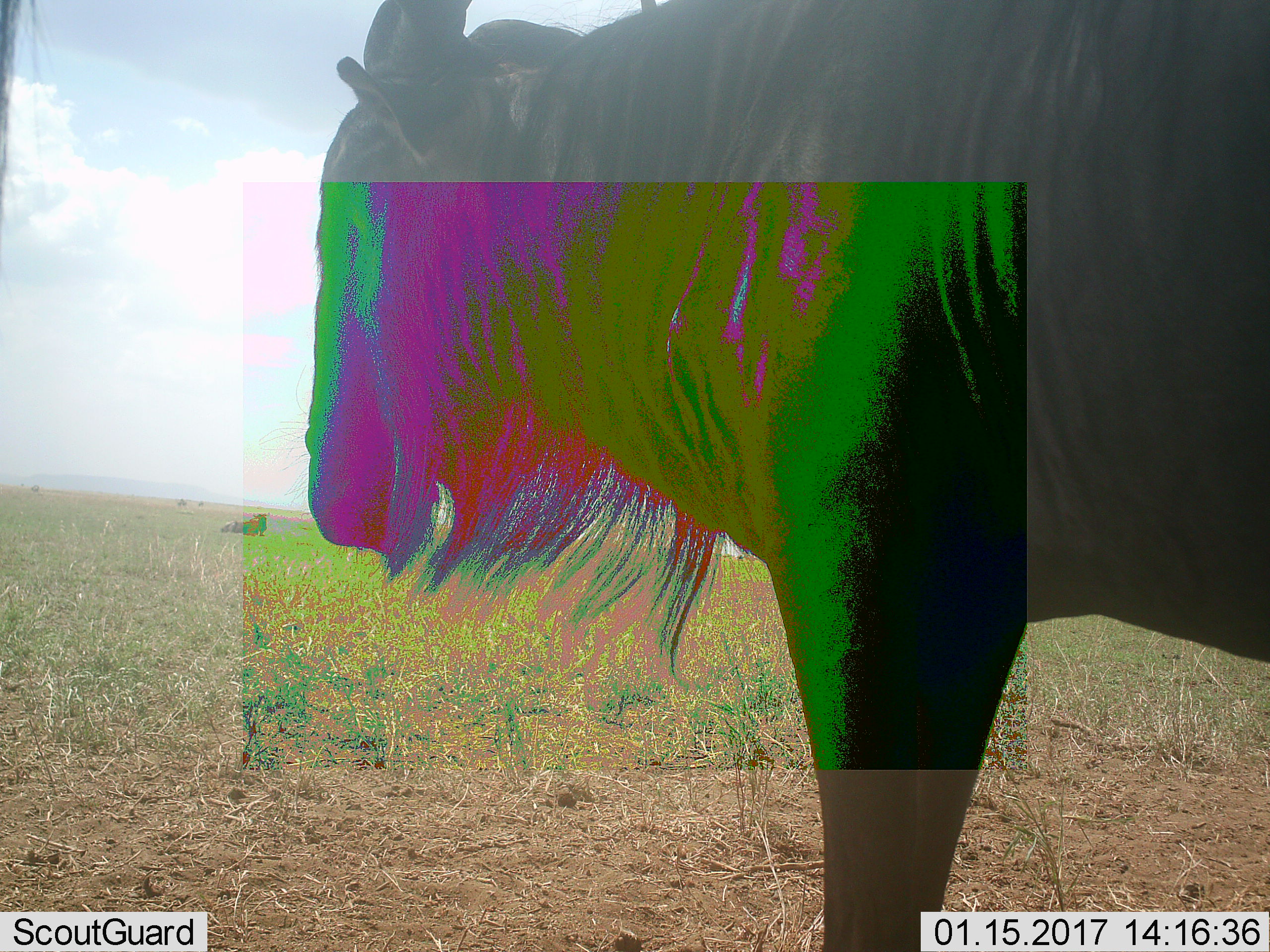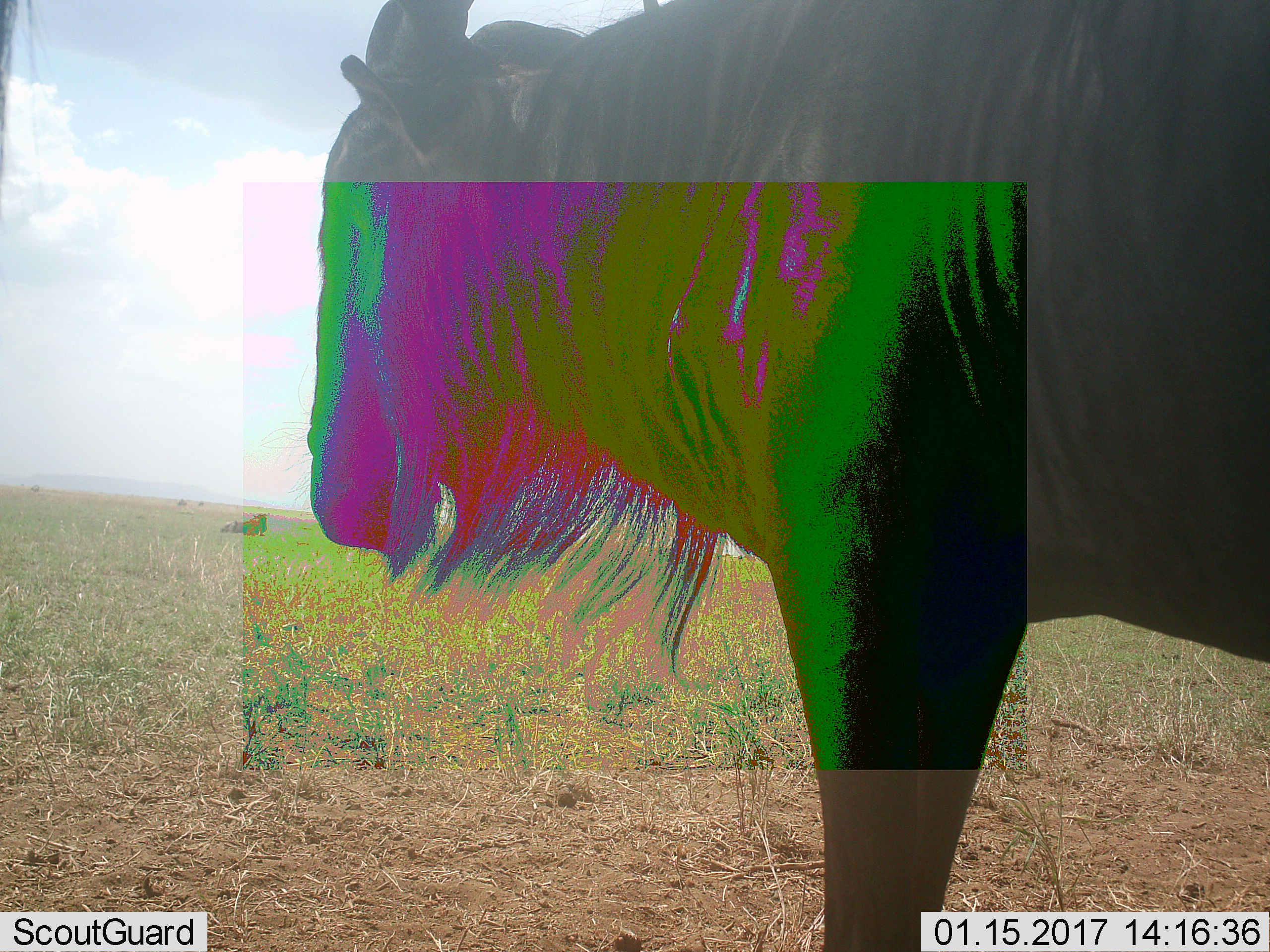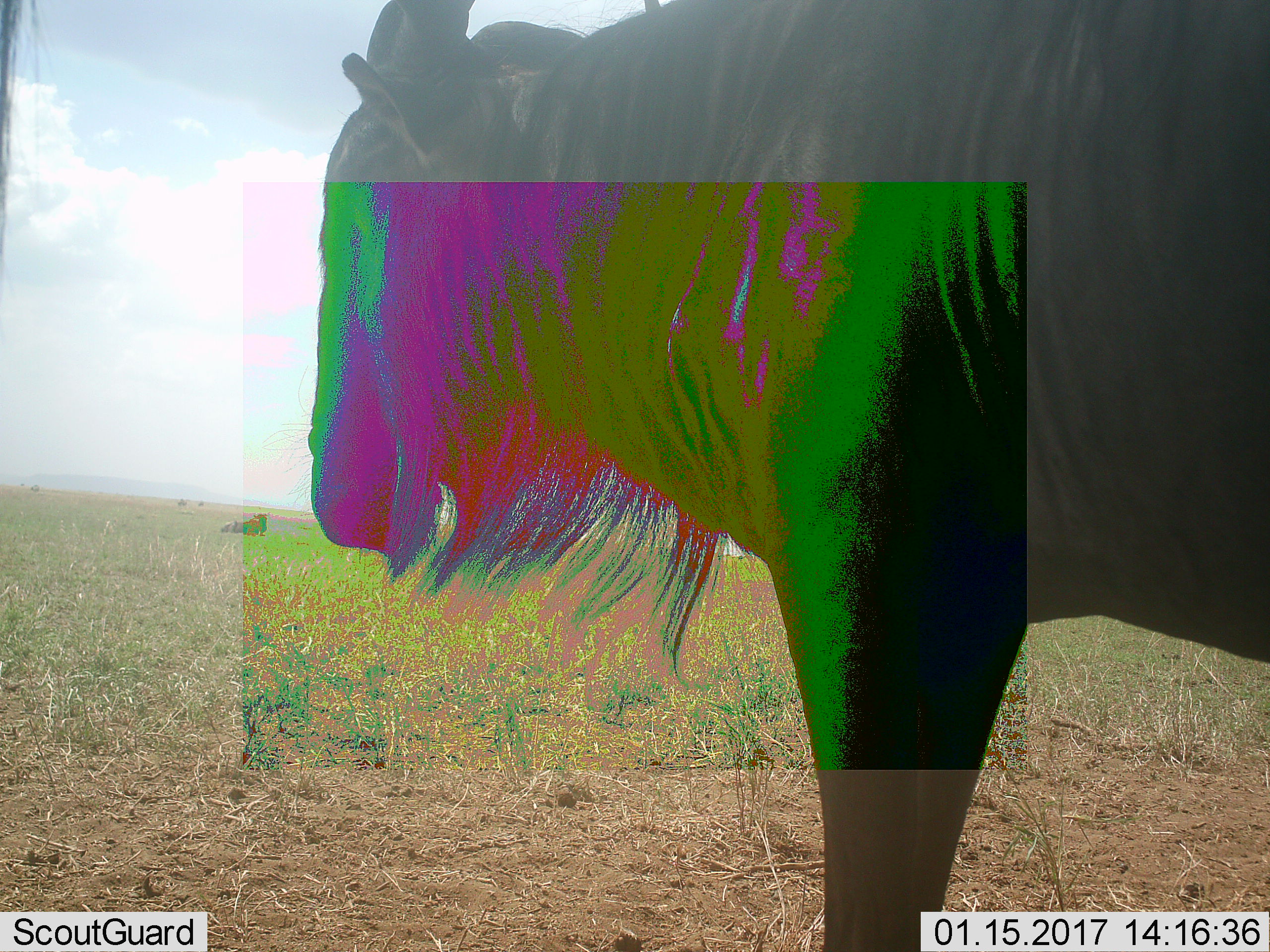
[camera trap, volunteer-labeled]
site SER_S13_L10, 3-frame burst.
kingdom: Animalia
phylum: Chordata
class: Mammalia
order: Artiodactyla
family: Bovidae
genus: Connochaetes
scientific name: Connochaetes taurinus taurinus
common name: blue wildebeest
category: wildebeestblue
Wildebeestblue (blue wildebeest) (Connochaetes taurinus taurinus), count 2. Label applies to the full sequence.